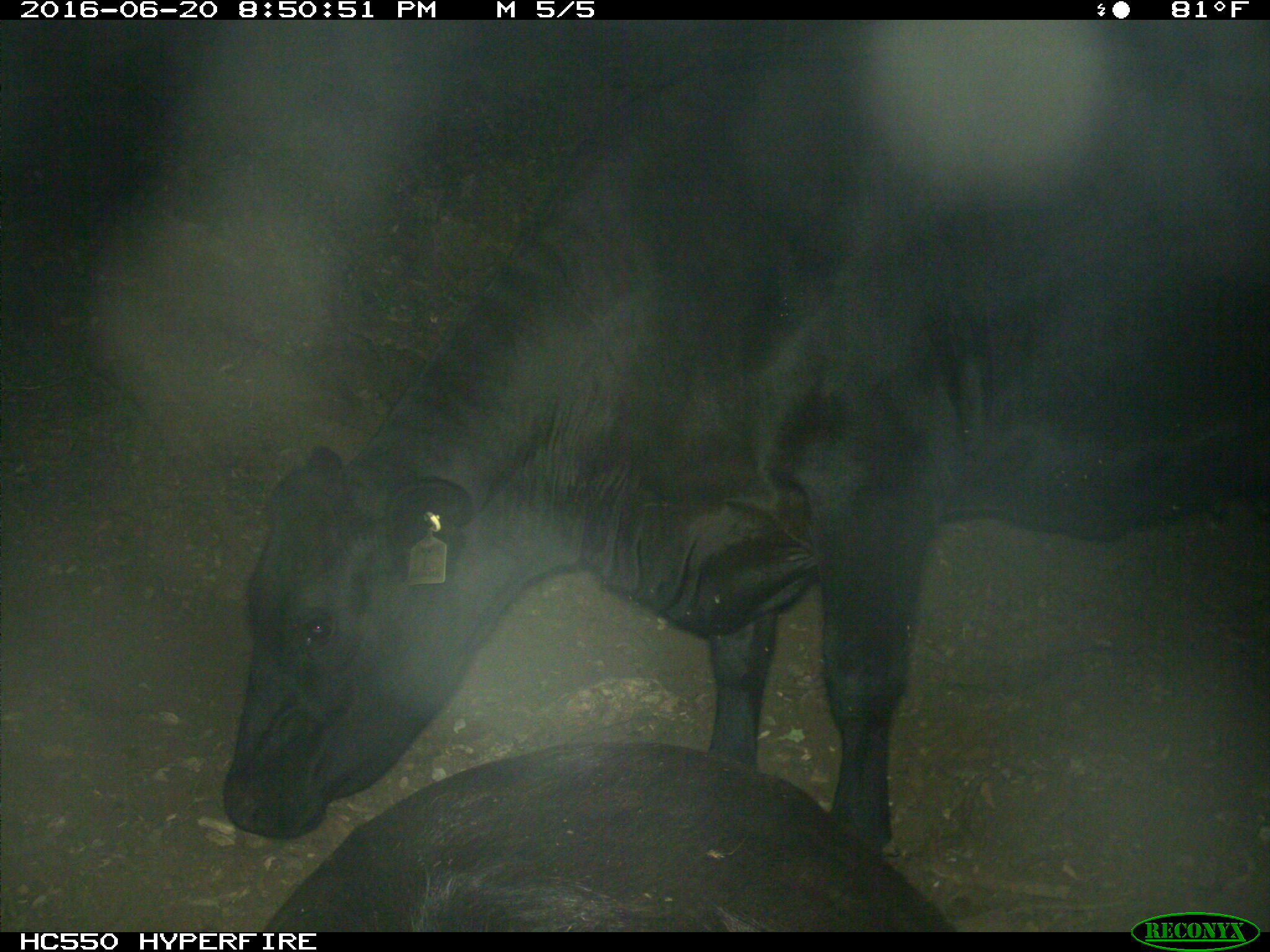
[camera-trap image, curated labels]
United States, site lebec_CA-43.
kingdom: Animalia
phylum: Chordata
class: Mammalia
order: Artiodactyla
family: Bovidae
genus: Bos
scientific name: Bos taurus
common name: domestic cow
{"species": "Bos taurus (domestic cow)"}